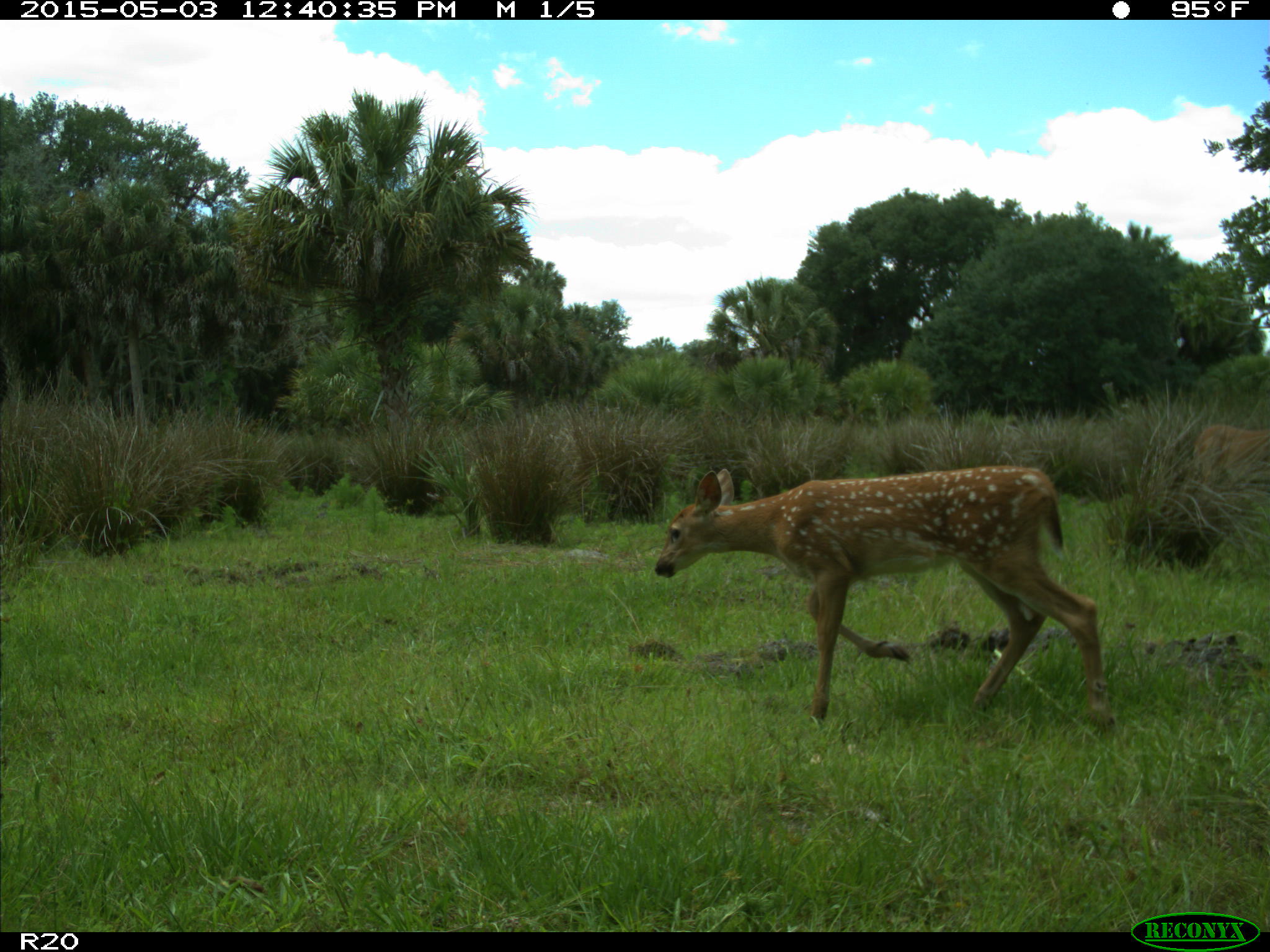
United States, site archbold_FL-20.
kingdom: Animalia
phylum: Chordata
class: Mammalia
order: Artiodactyla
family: Cervidae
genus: Odocoileus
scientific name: Odocoileus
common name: deer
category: unidentified deer